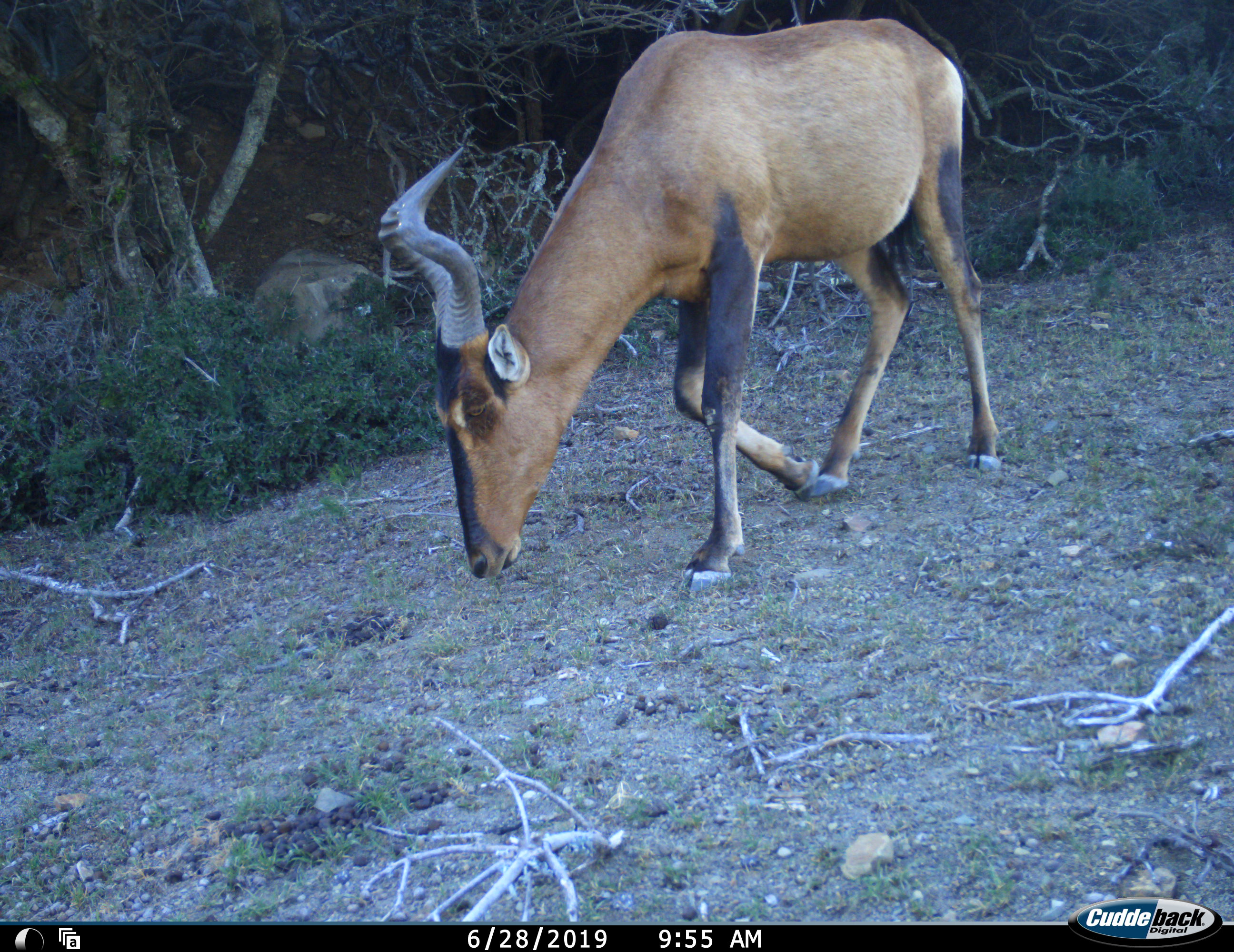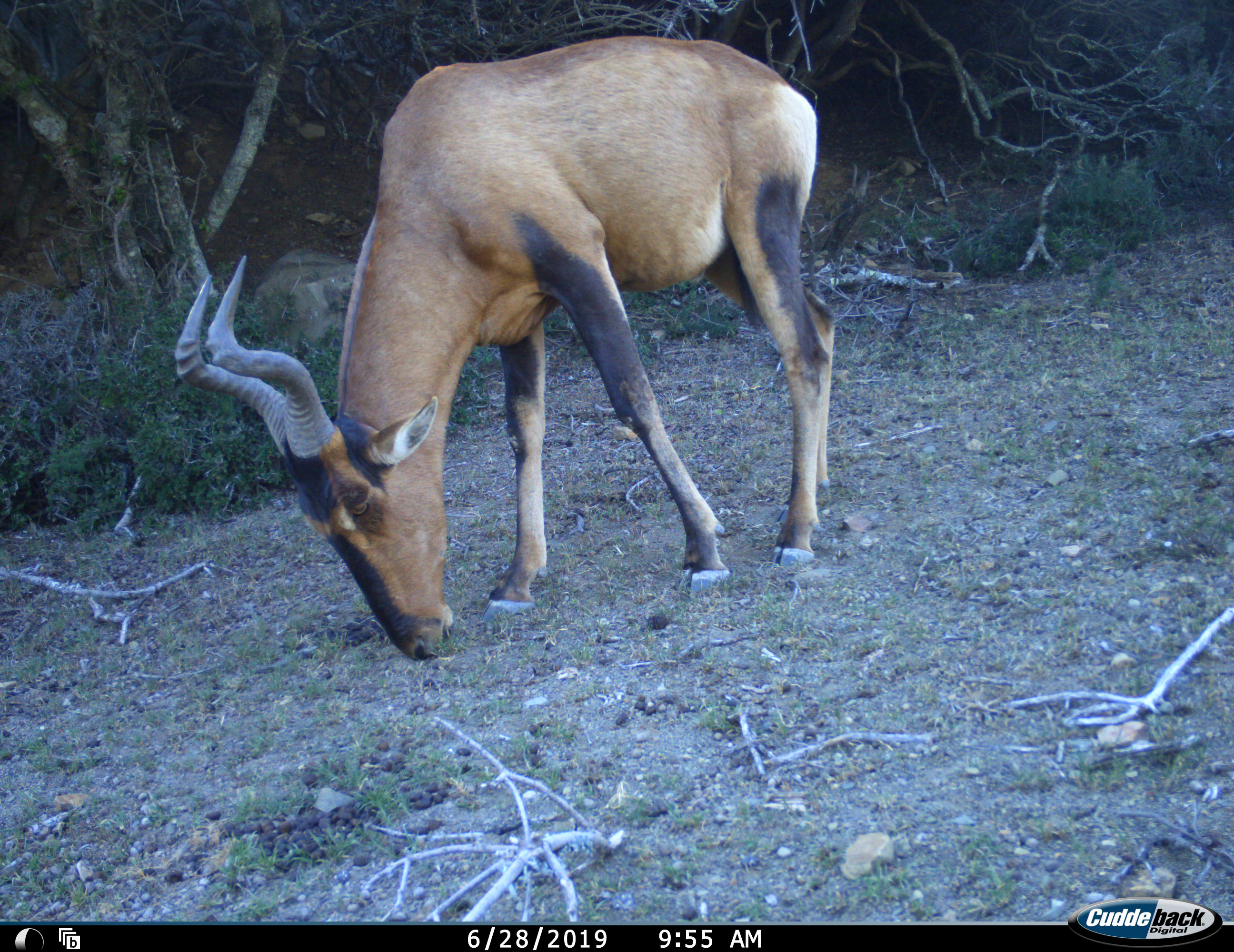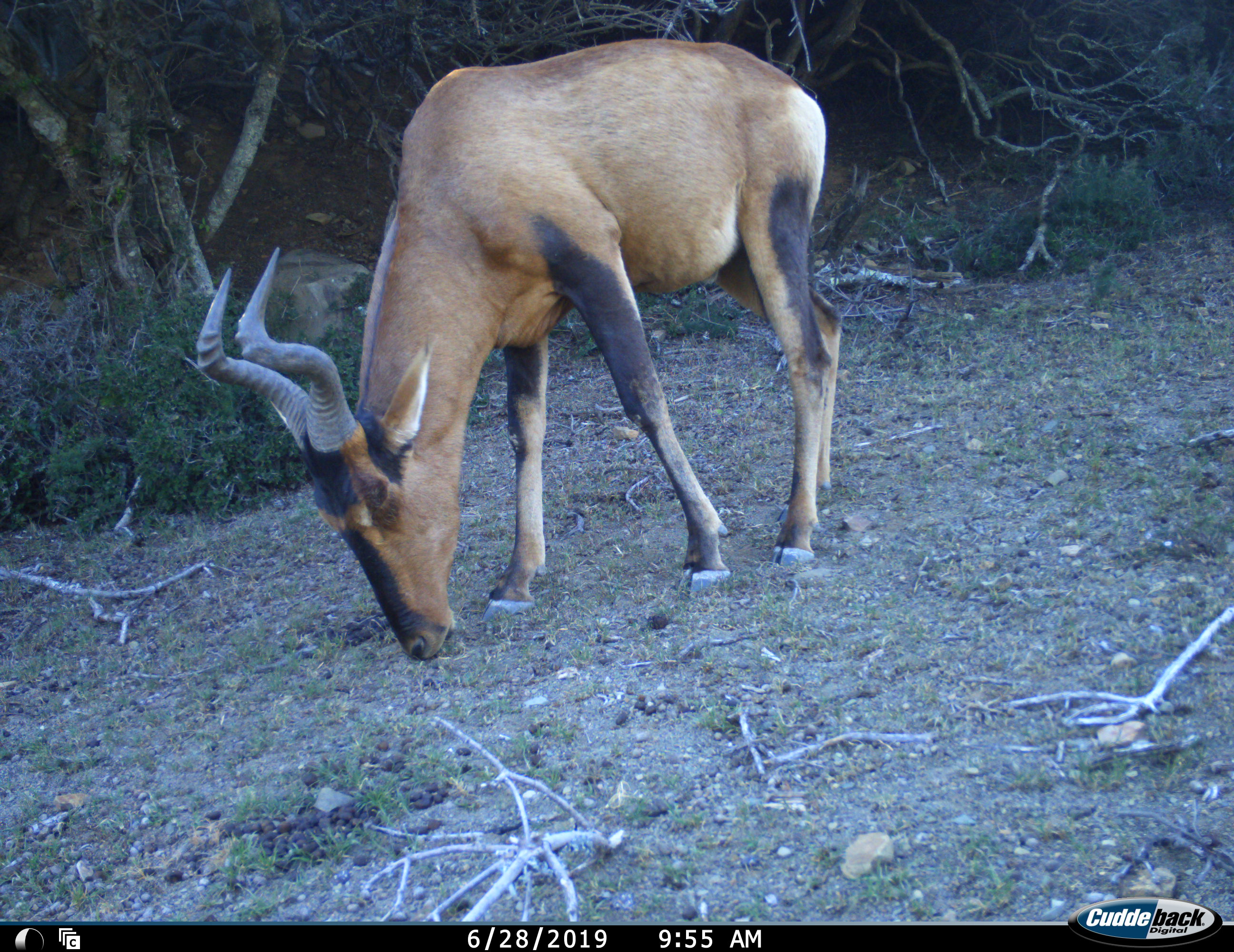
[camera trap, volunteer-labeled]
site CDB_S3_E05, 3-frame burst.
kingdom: Animalia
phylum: Chordata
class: Mammalia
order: Artiodactyla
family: Bovidae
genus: Alcelaphus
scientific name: Alcelaphus buselaphus caama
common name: red hartebeest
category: hartebeestred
Hartebeestred (red hartebeest) (Alcelaphus buselaphus caama), count 1. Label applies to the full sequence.